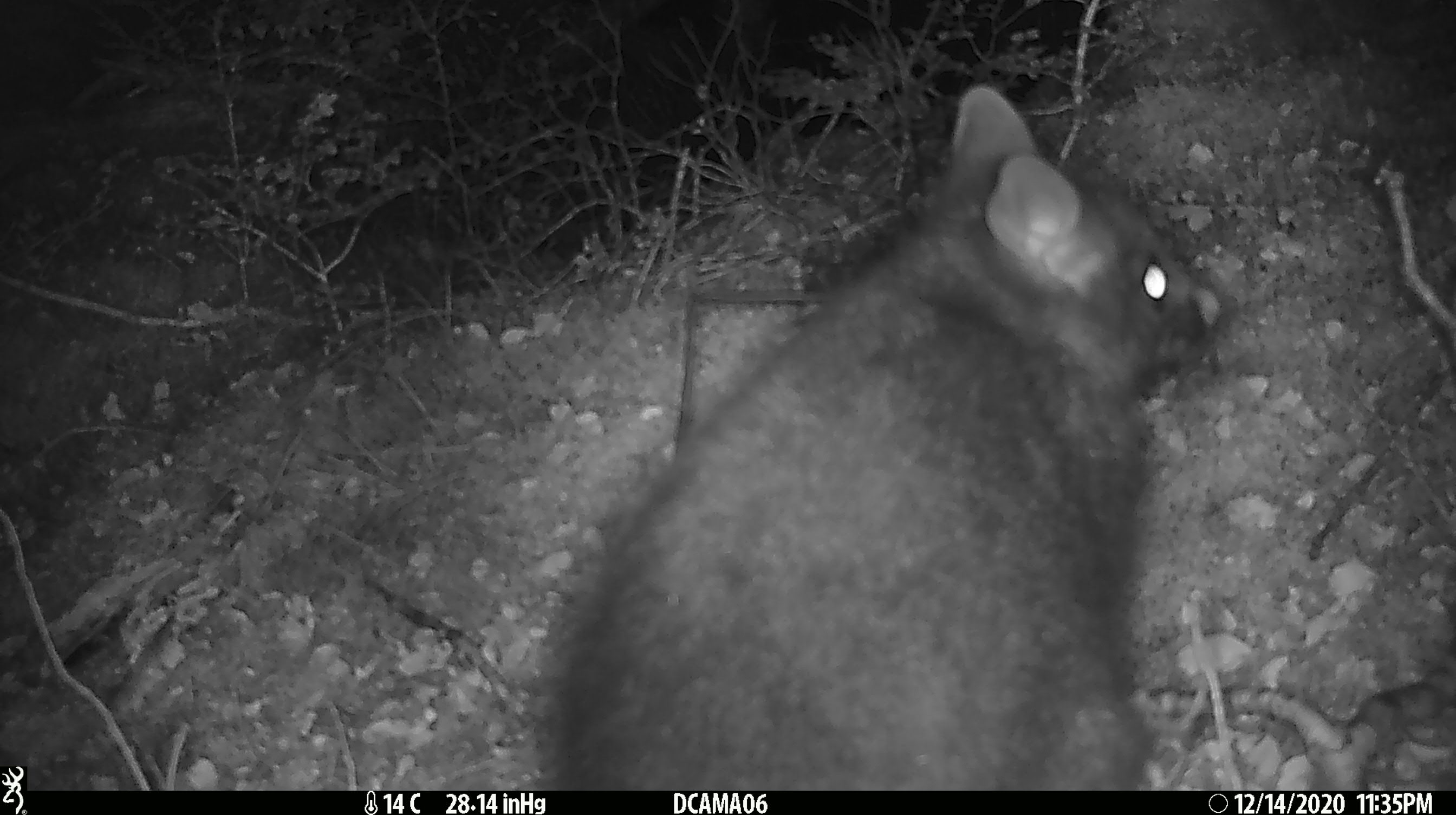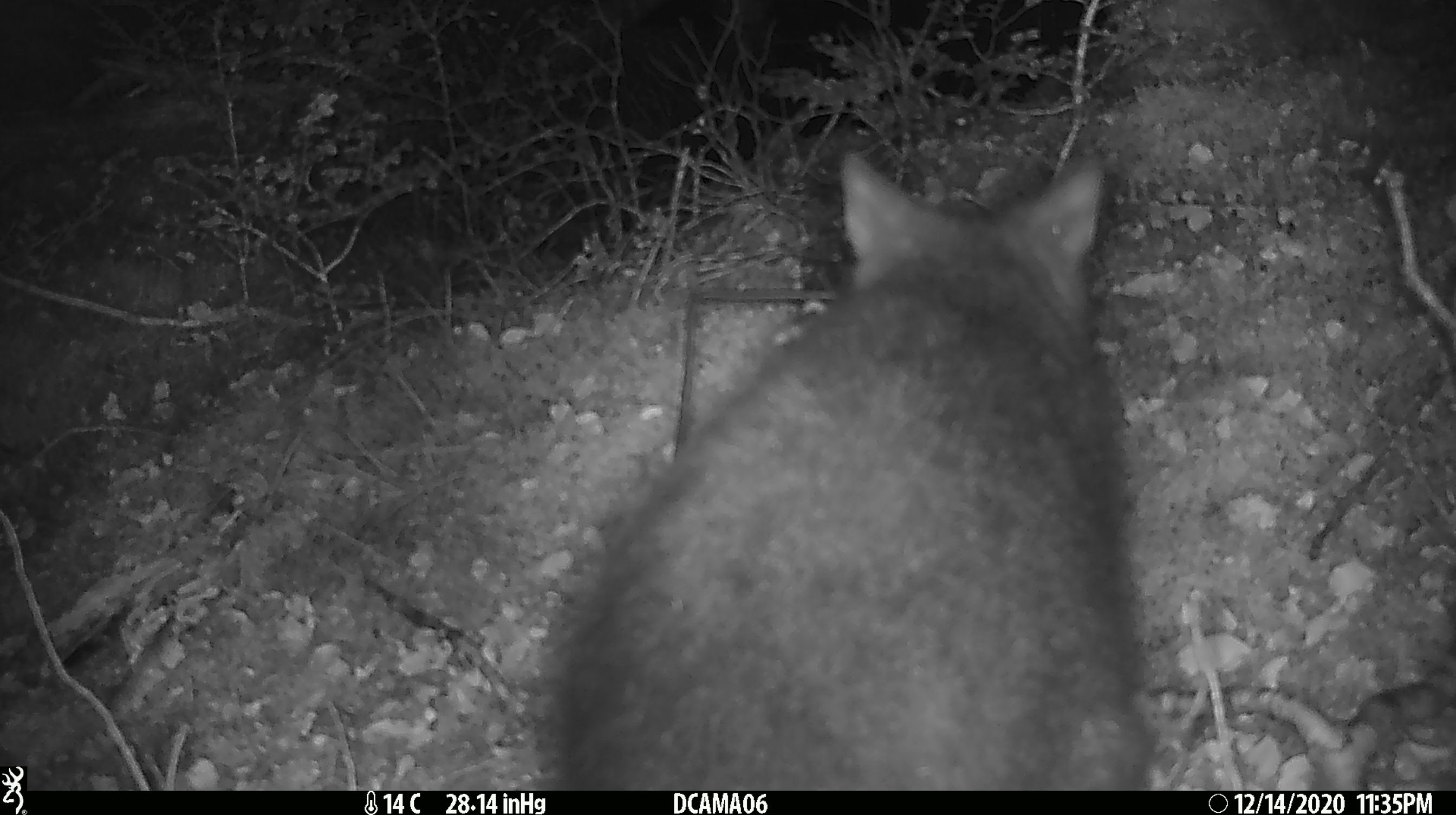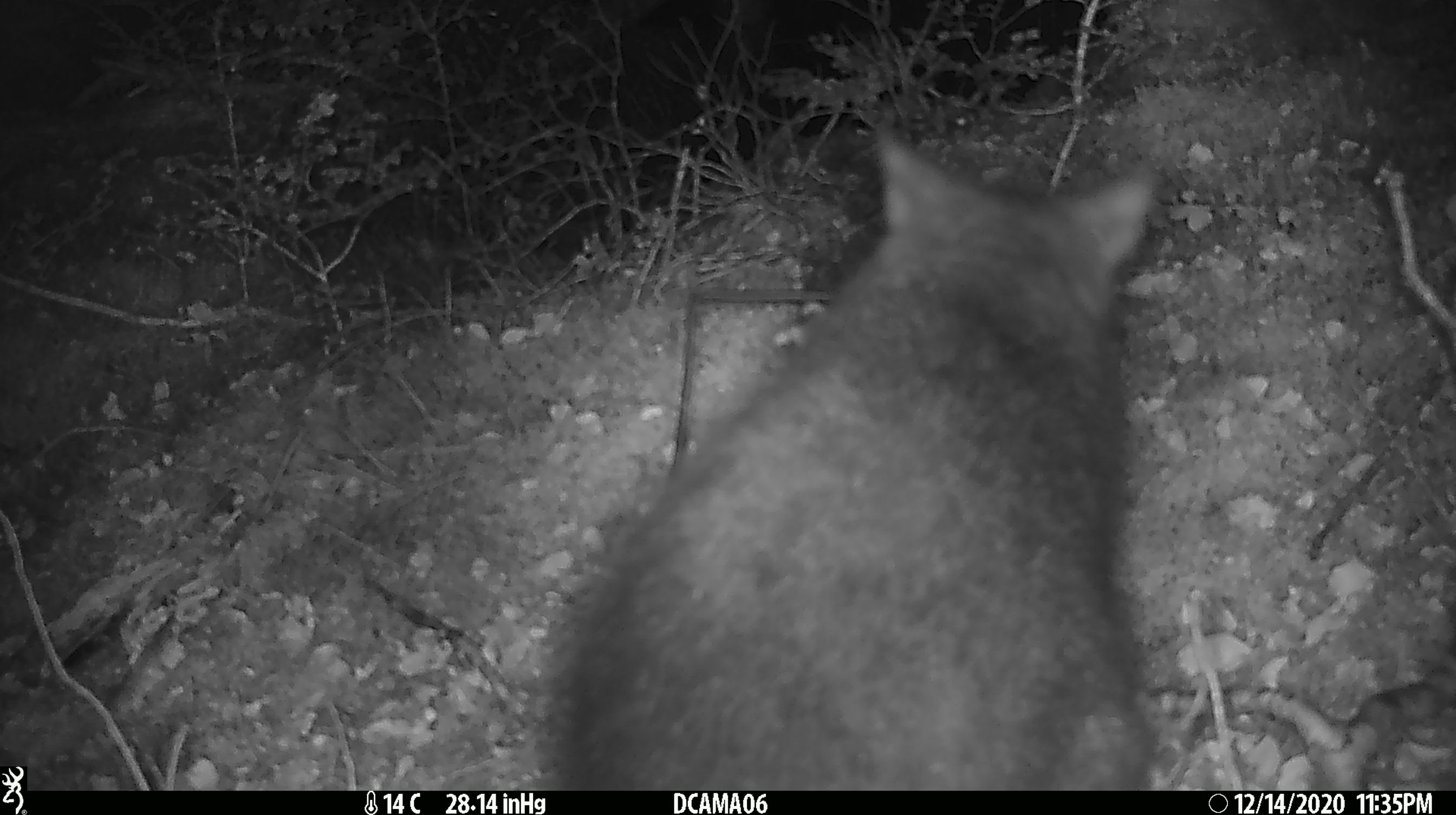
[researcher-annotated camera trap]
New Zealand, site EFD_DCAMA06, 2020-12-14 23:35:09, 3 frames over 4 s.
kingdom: Animalia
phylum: Chordata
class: Mammalia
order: Diprotodontia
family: Phalangeridae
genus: Trichosurus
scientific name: Trichosurus vulpecula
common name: common brushtail possum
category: possum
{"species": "possum (common brushtail possum) (Trichosurus vulpecula)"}